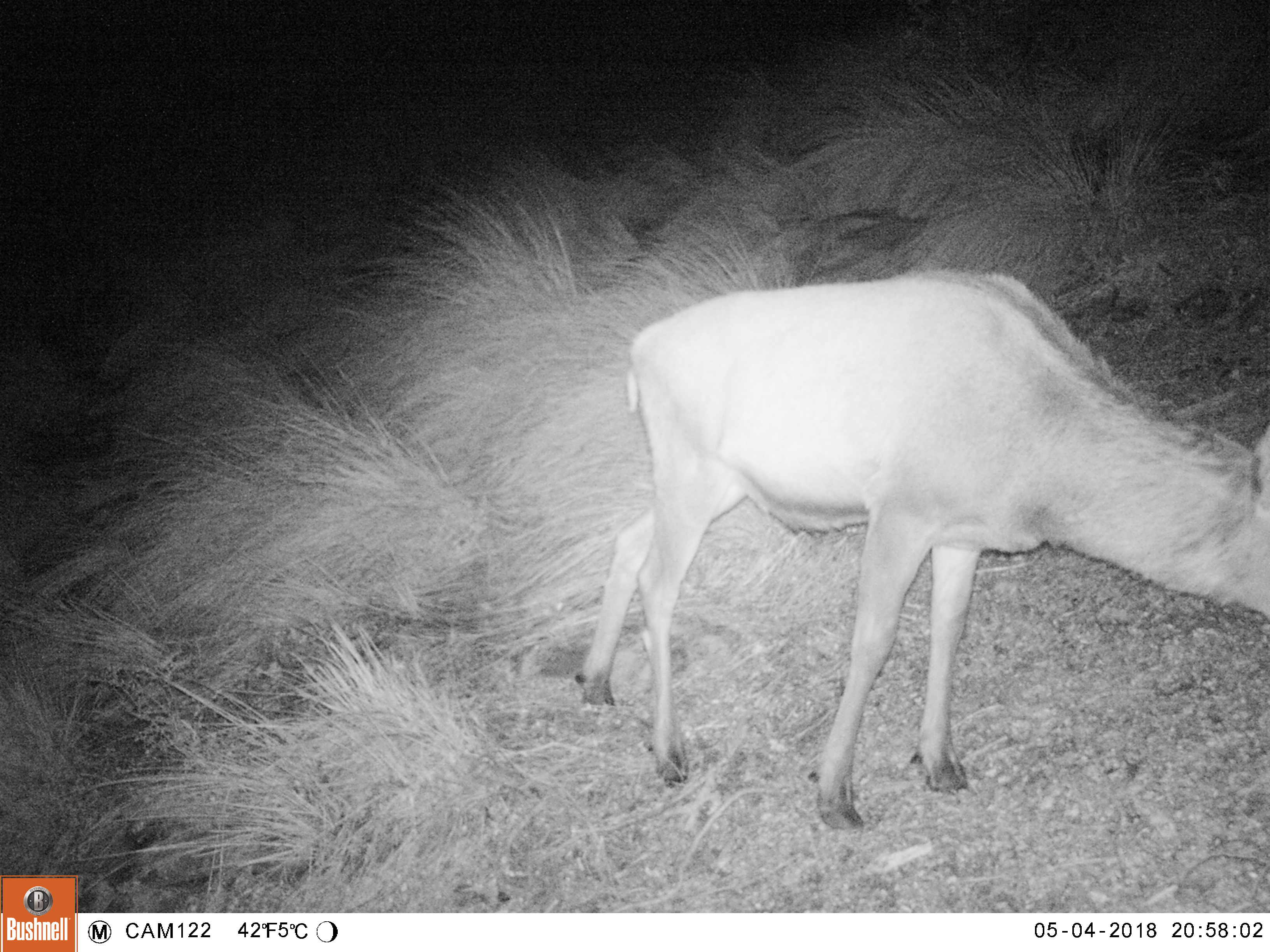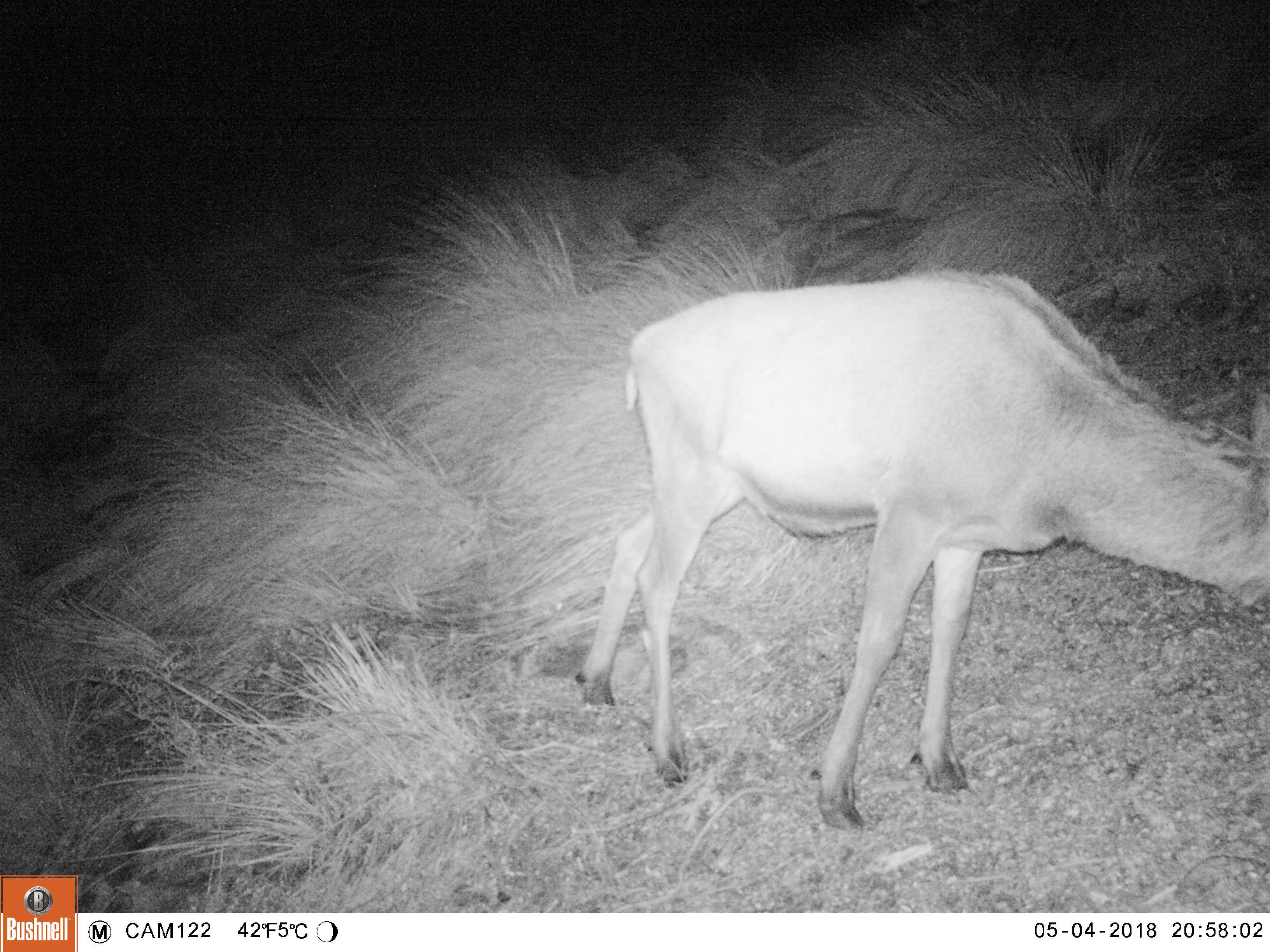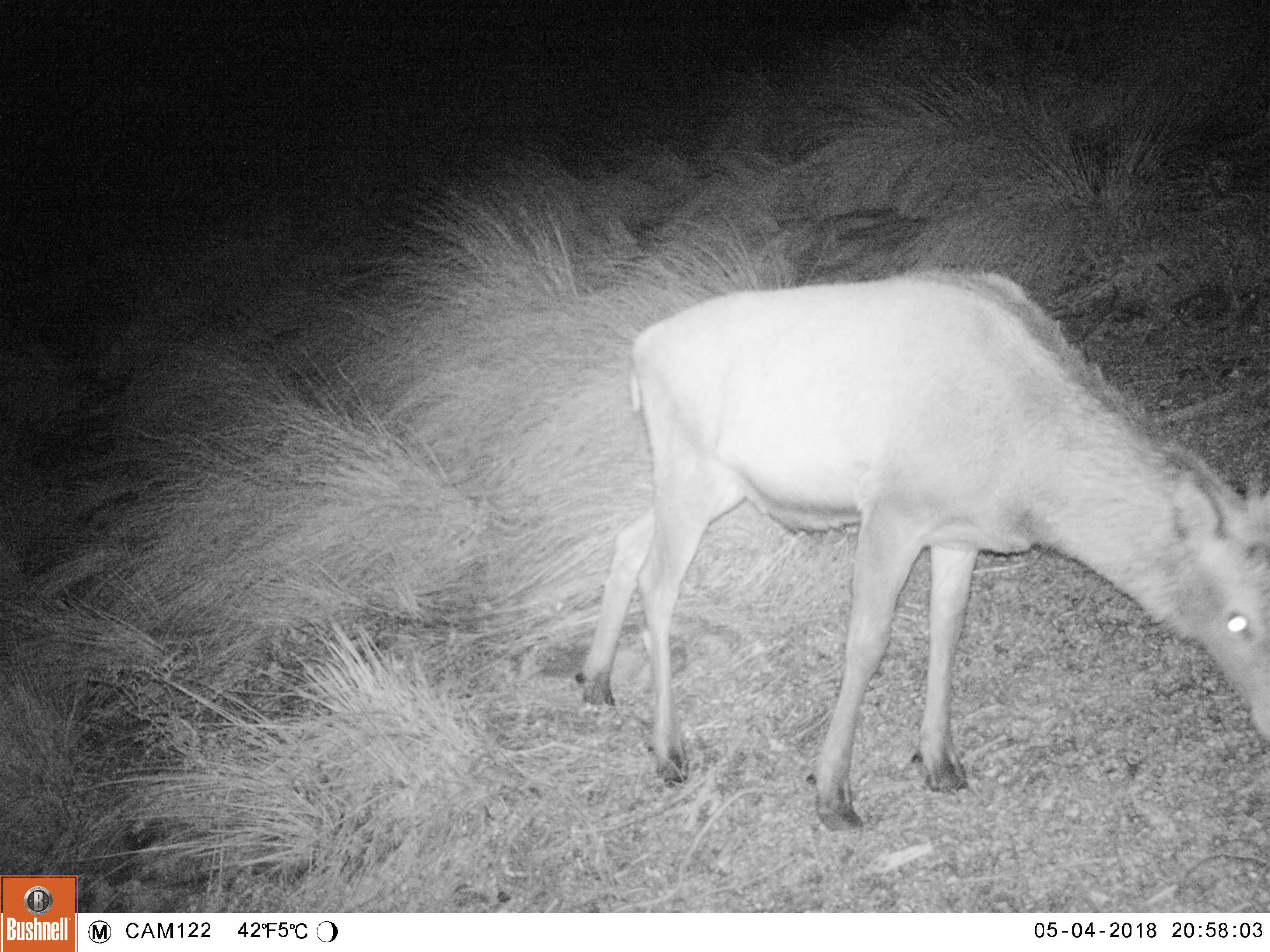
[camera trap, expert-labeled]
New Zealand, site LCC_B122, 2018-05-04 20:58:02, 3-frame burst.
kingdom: Animalia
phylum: Chordata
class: Mammalia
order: Artiodactyla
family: Cervidae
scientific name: Cervidae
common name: deer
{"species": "deer (Cervidae)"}